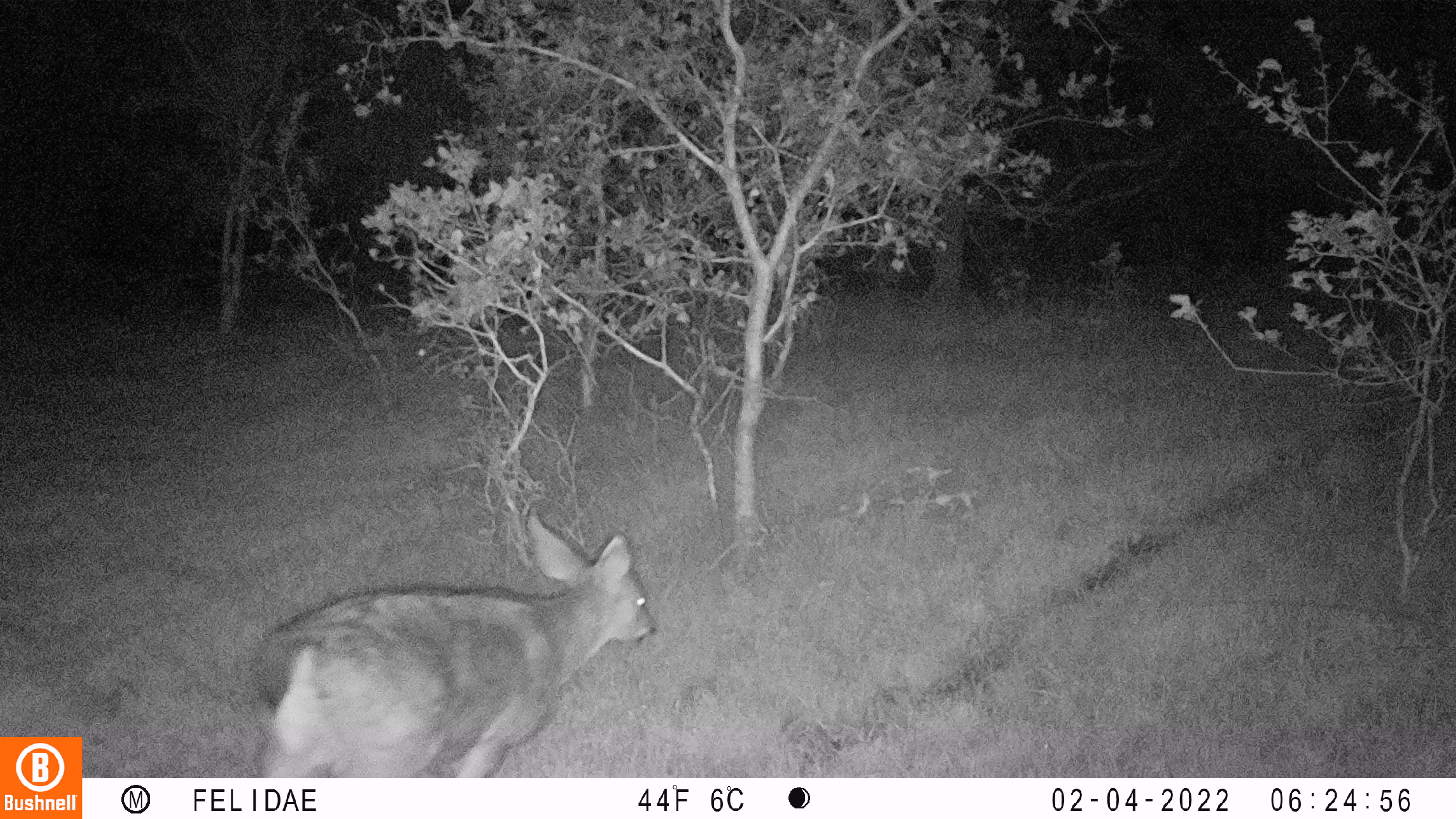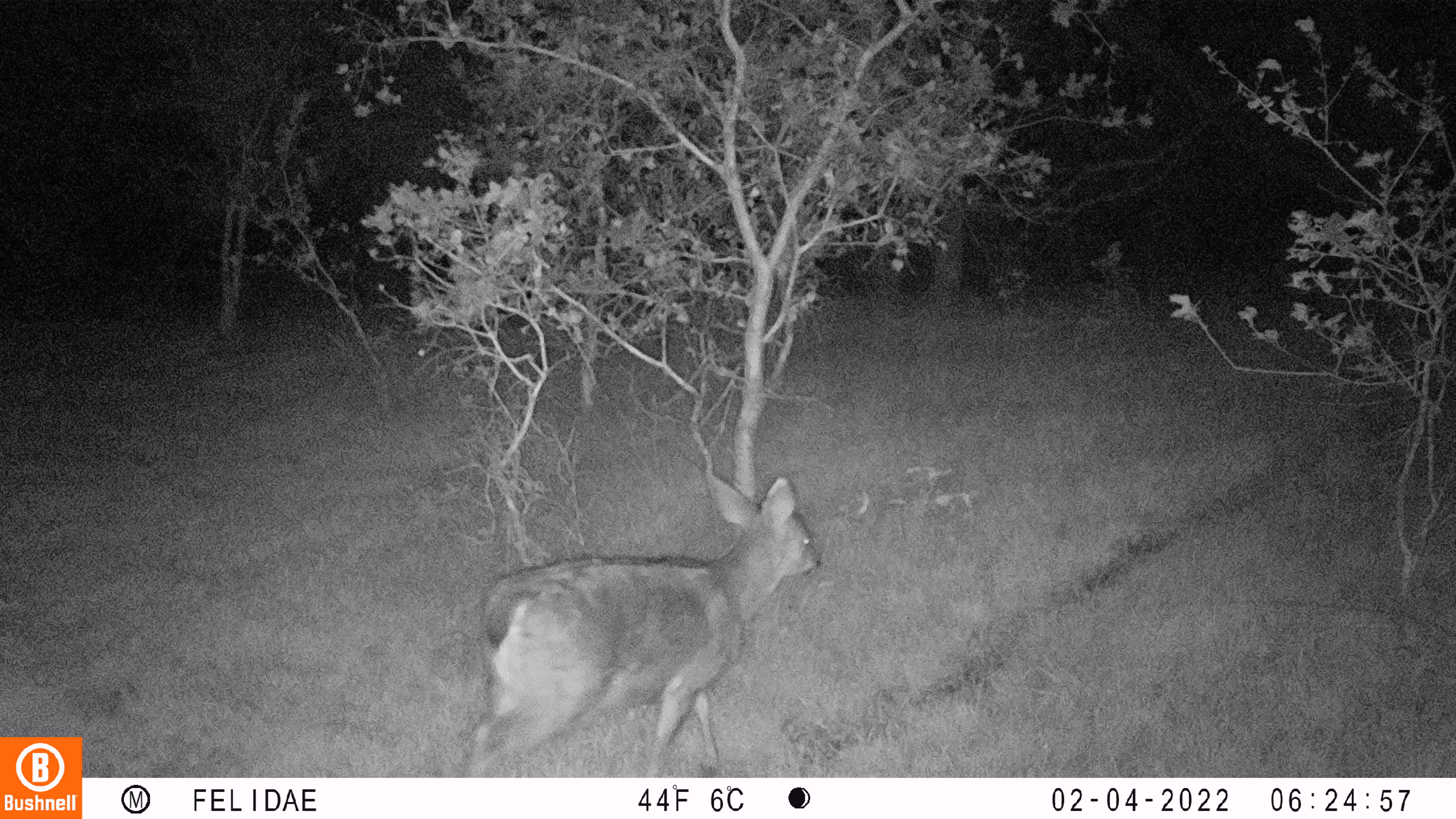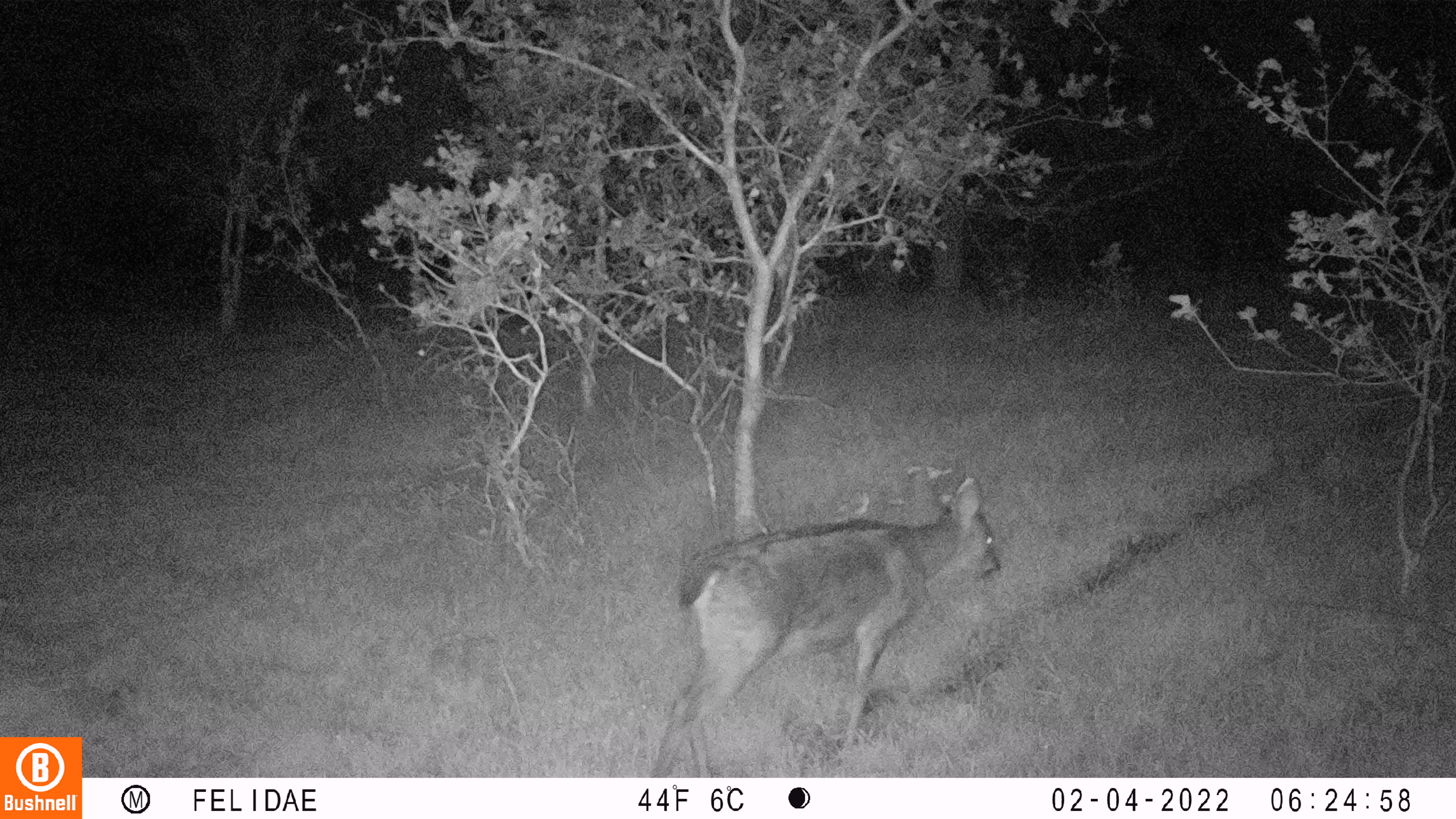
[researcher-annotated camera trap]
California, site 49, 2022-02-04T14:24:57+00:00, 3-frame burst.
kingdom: Animalia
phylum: Chordata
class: Mammalia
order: Artiodactyla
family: Cervidae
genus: Odocoileus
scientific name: Odocoileus hemionus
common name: mule deer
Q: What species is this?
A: Mule deer (Odocoileus hemionus).